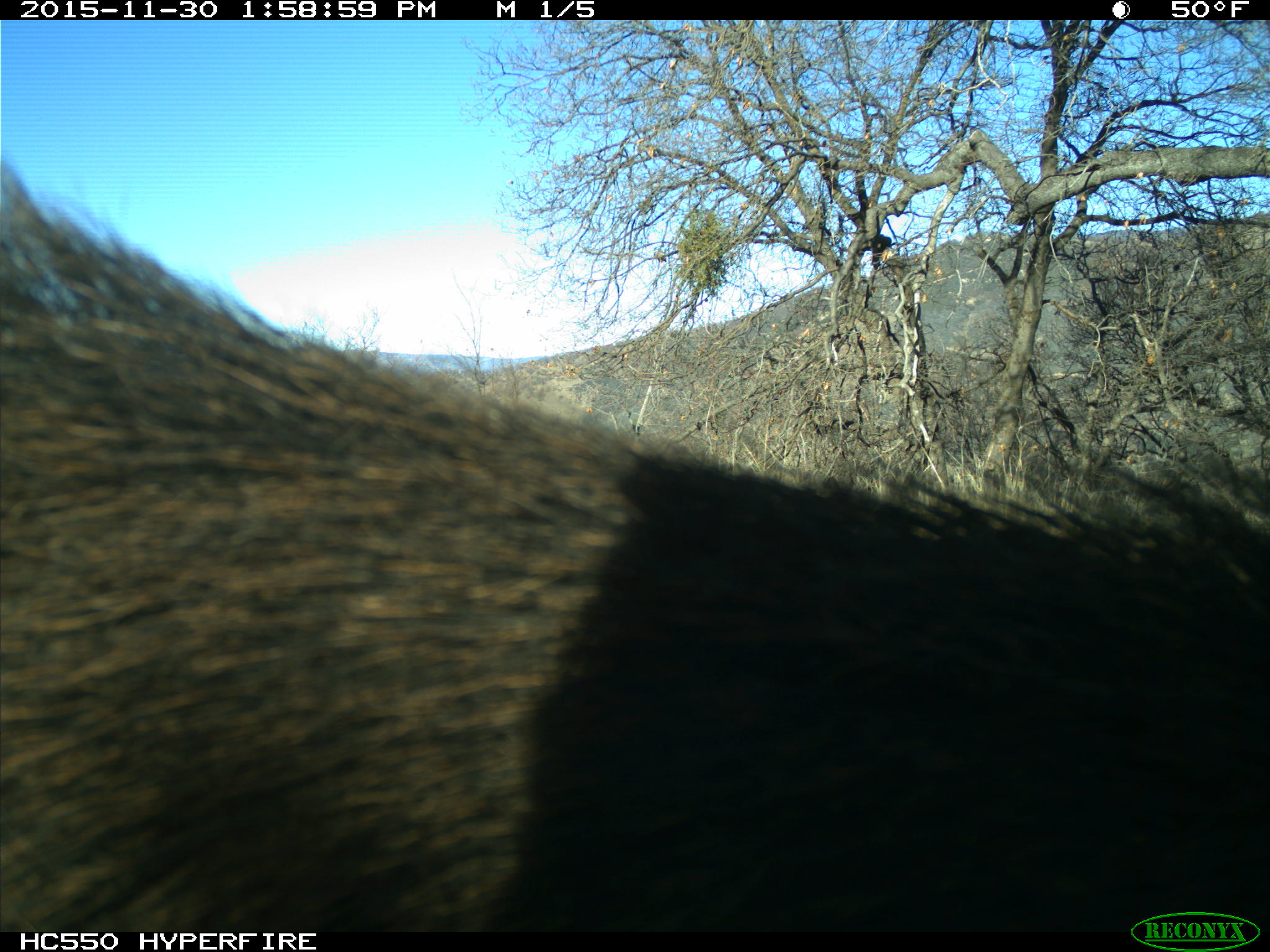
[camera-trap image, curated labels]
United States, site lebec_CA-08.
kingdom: Animalia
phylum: Chordata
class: Mammalia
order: Artiodactyla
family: Suidae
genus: Sus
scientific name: Sus scrofa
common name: wild boar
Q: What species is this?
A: Sus scrofa (wild boar).